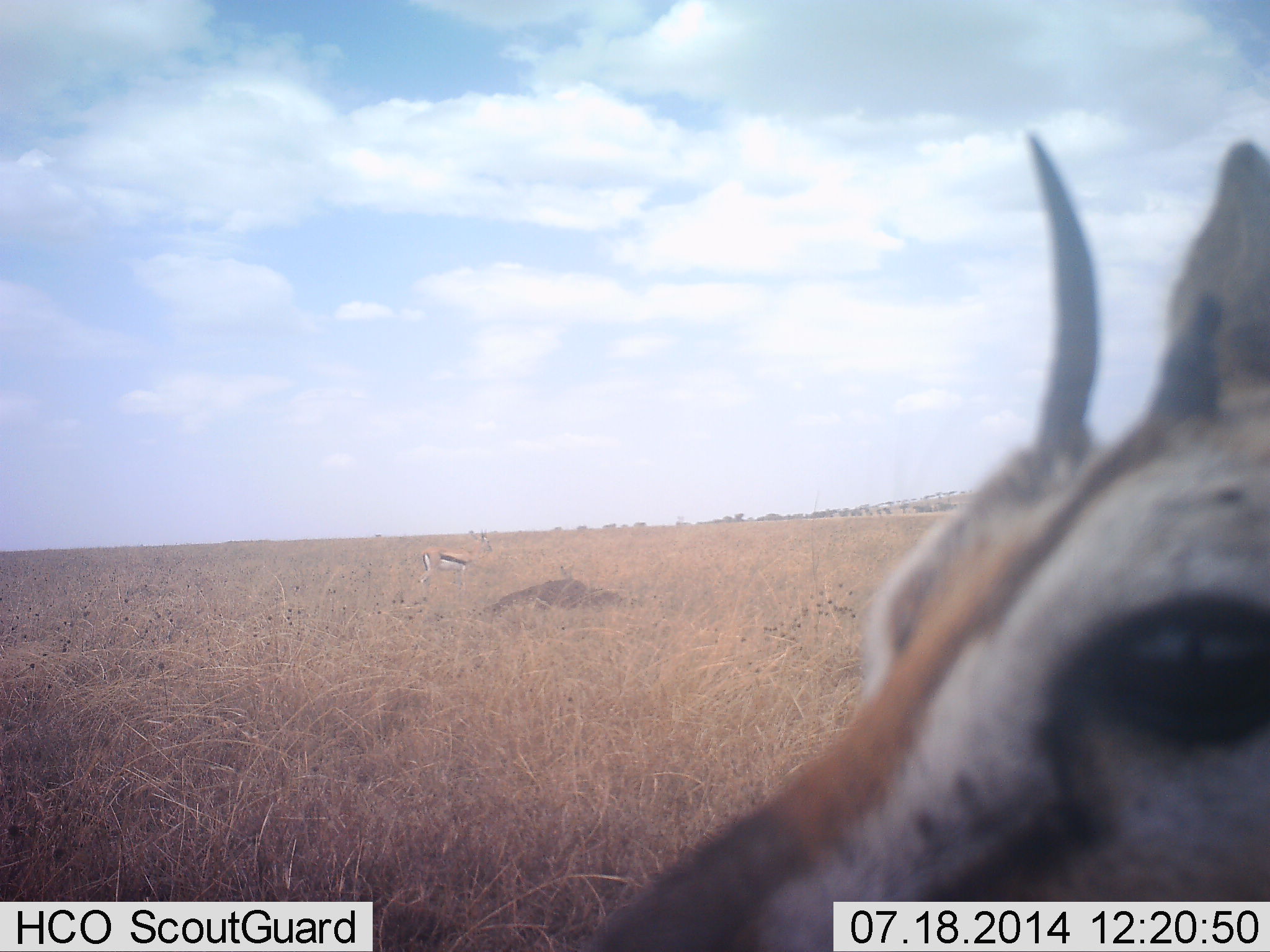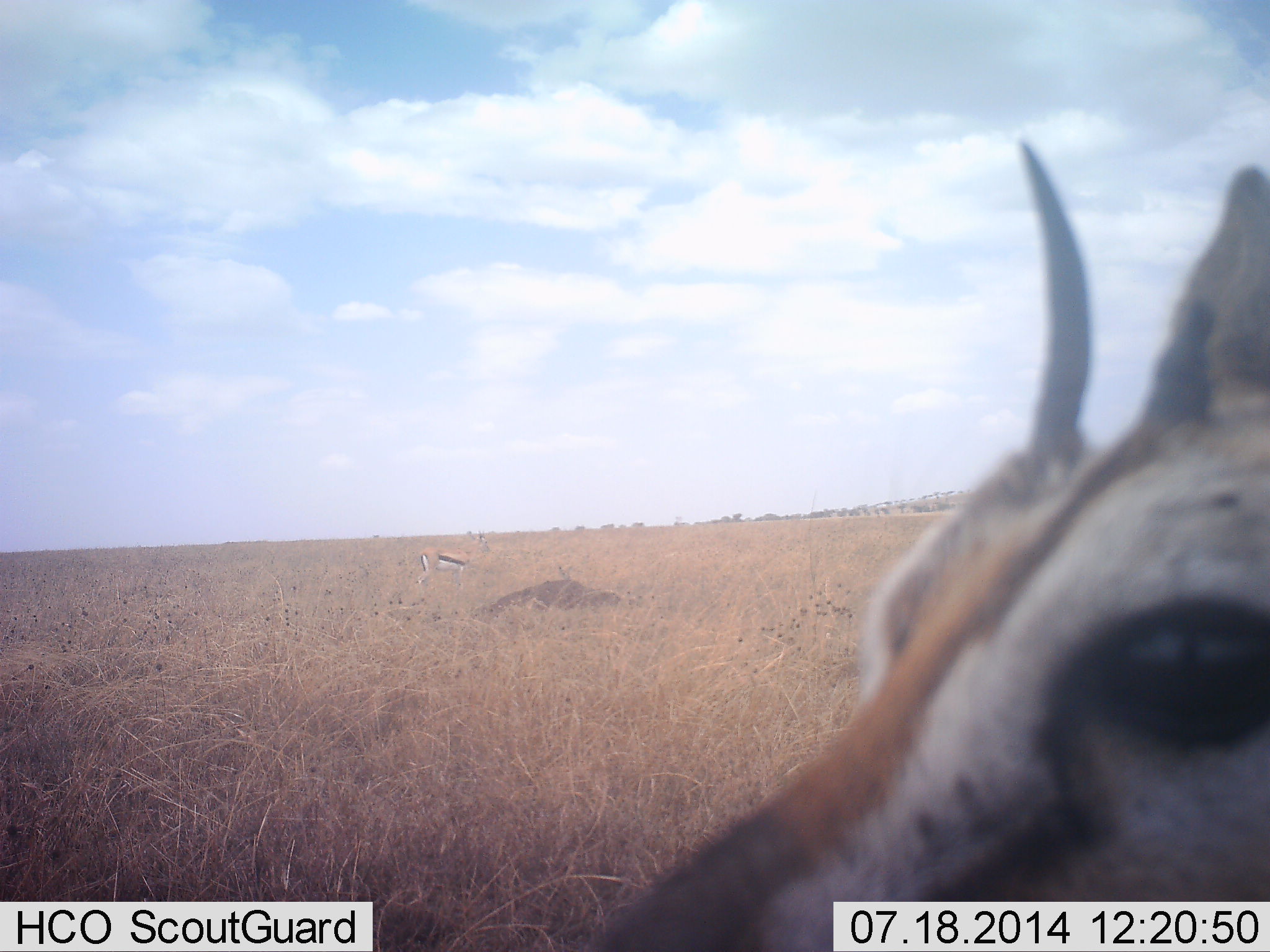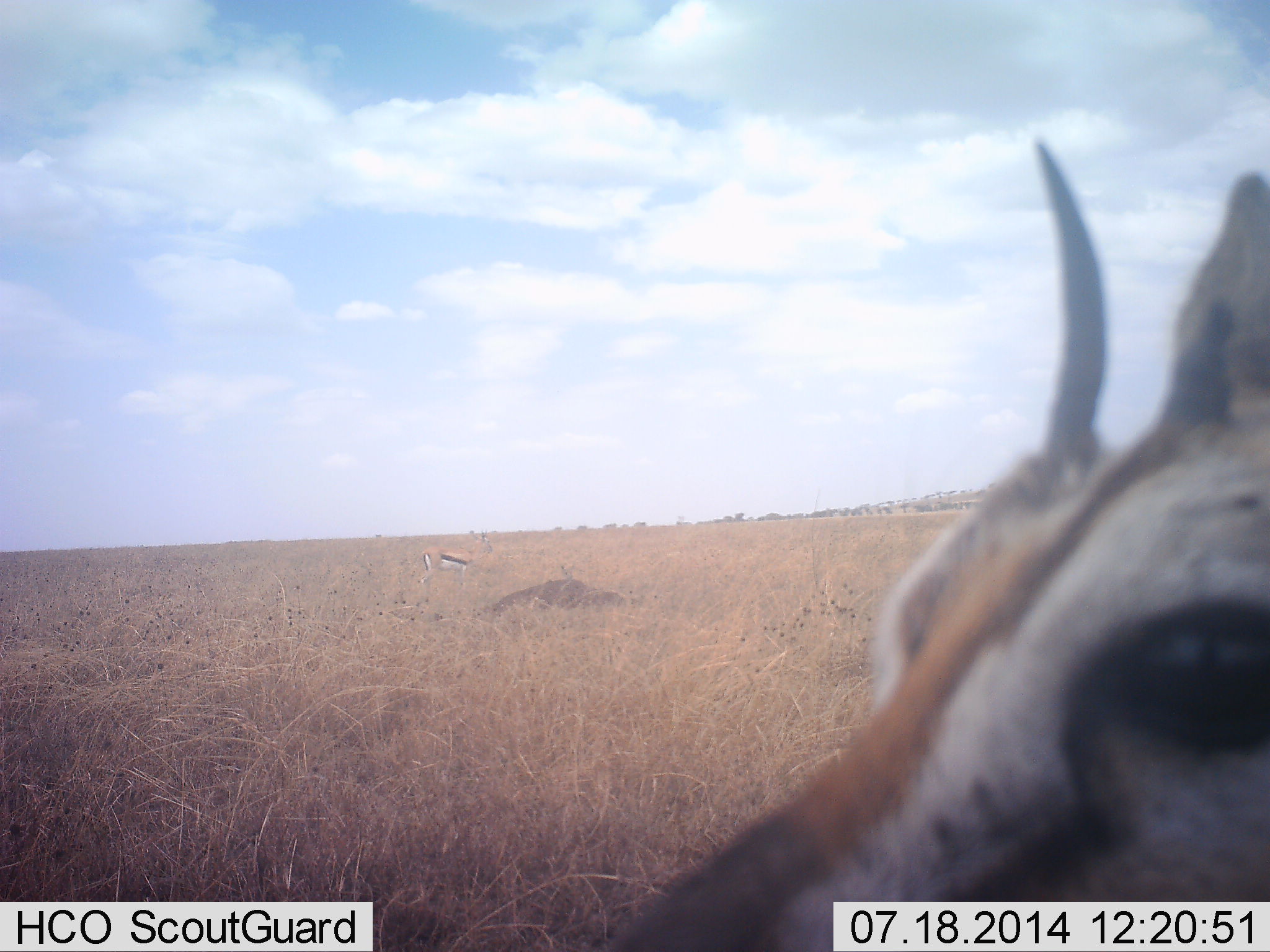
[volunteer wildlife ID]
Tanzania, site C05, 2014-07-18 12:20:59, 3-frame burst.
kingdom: Animalia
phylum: Chordata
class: Mammalia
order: Artiodactyla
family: Bovidae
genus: Eudorcas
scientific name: Eudorcas thomsonii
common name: thomson's gazelle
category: gazellethomsons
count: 2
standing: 80%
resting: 0%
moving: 0%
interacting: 10%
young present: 0%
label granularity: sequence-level